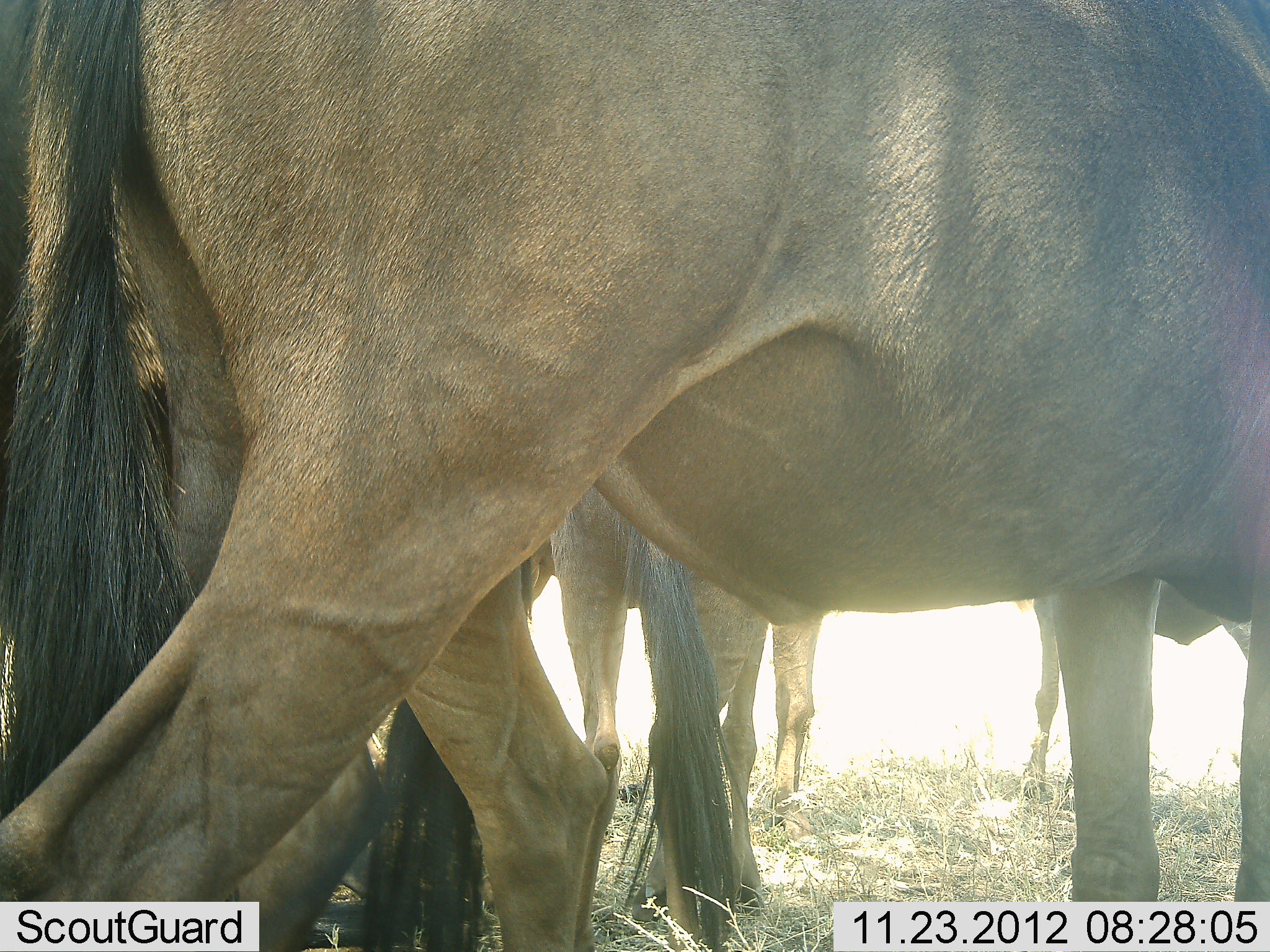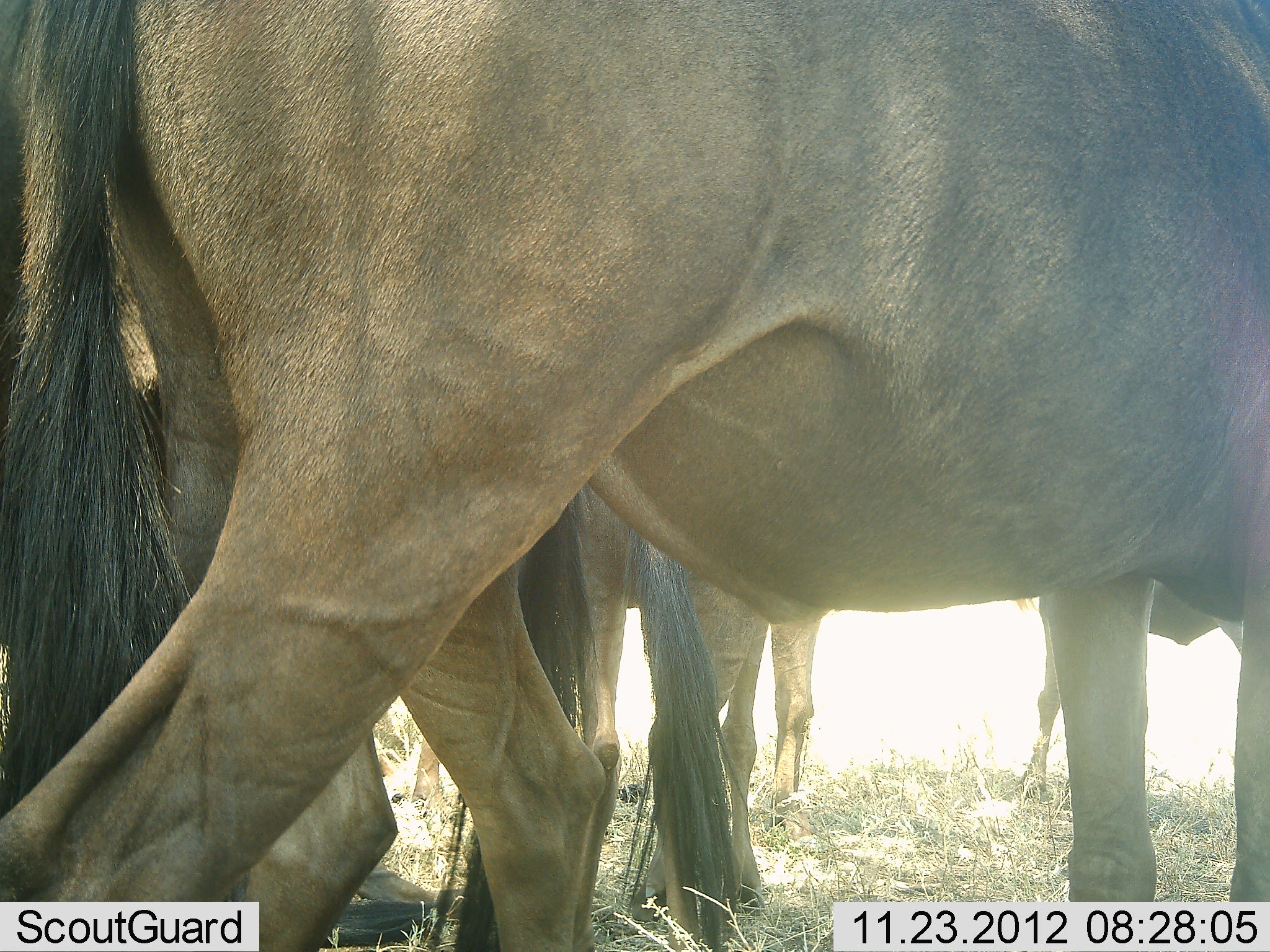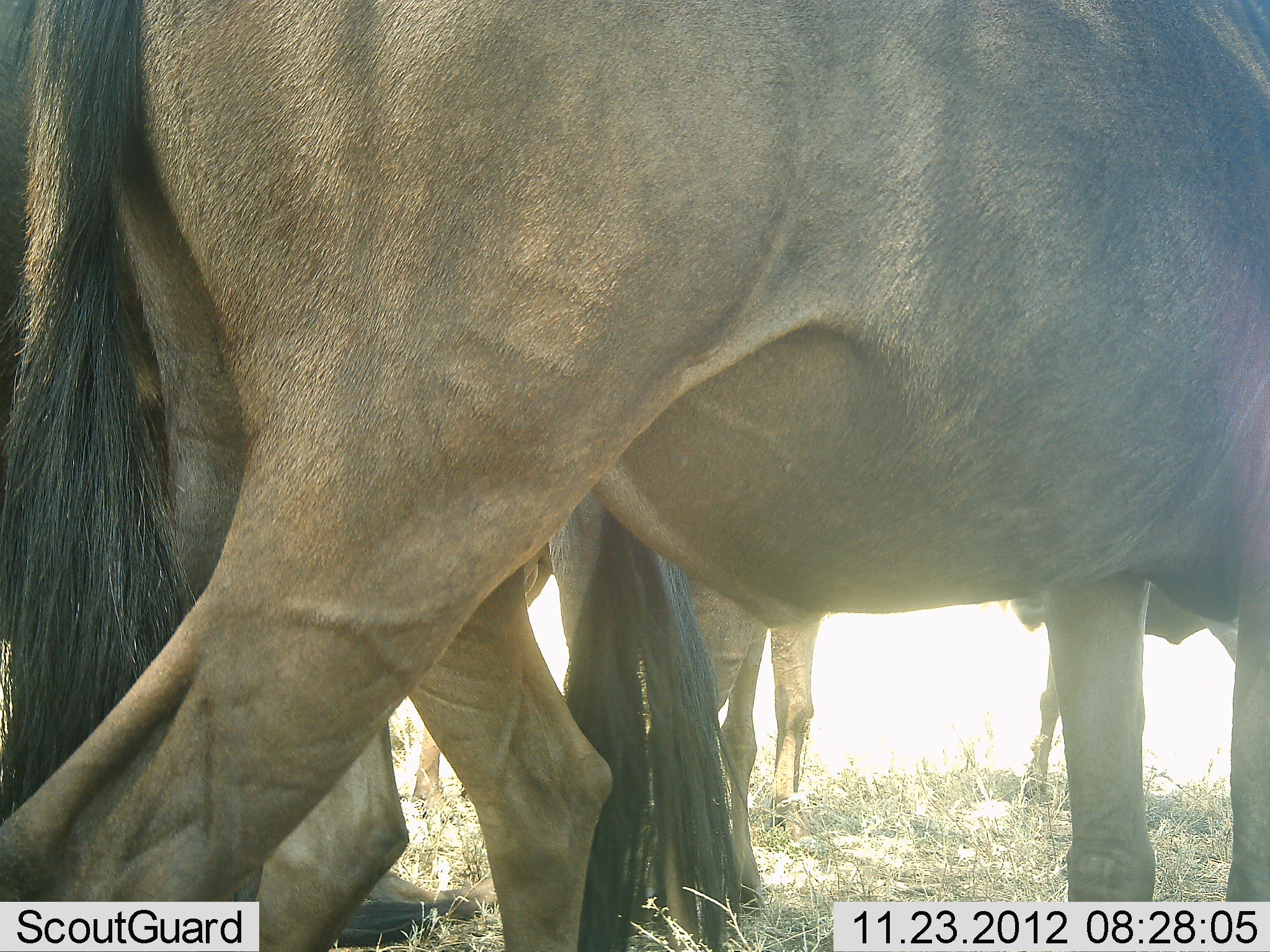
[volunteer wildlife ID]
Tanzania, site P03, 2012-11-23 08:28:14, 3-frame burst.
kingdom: Animalia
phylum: Chordata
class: Mammalia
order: Artiodactyla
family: Bovidae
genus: Connochaetes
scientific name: Connochaetes taurinus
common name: blue wildebeest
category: wildebeest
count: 4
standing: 90%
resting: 10%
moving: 0%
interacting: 0%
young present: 0%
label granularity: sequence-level